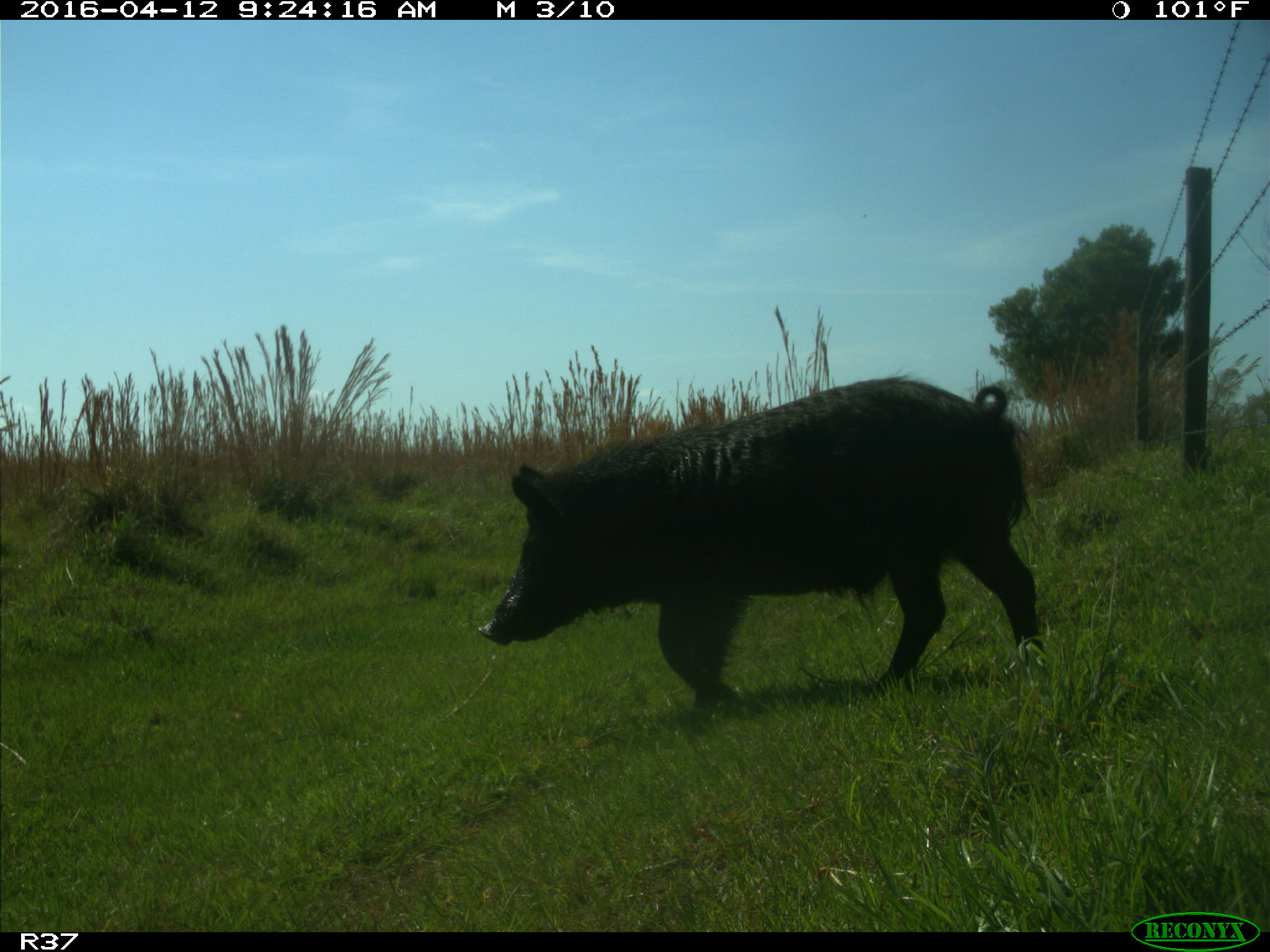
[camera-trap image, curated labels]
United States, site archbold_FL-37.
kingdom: Animalia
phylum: Chordata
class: Mammalia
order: Artiodactyla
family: Suidae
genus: Sus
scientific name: Sus scrofa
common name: wild boar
Sus scrofa (wild boar).